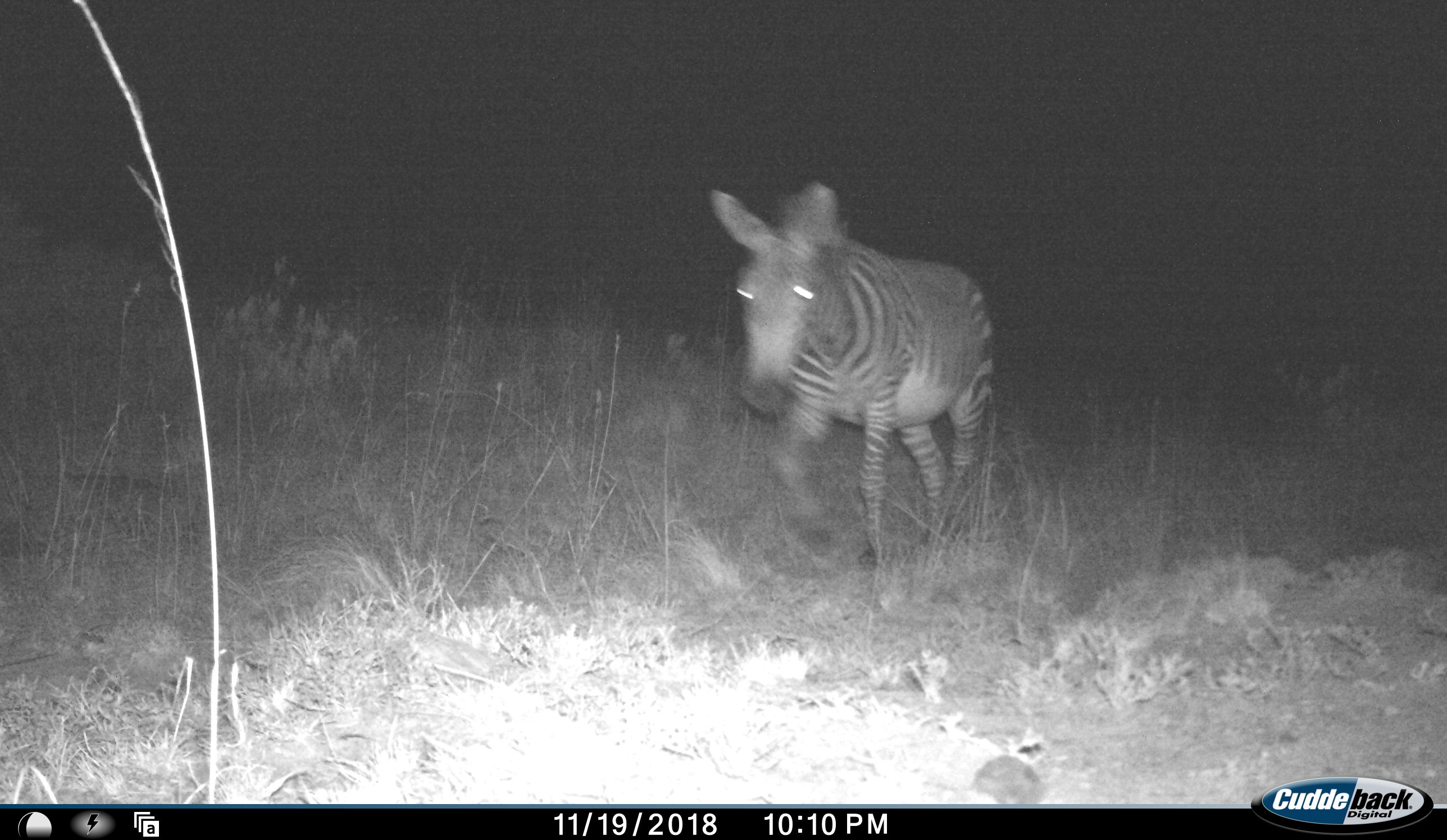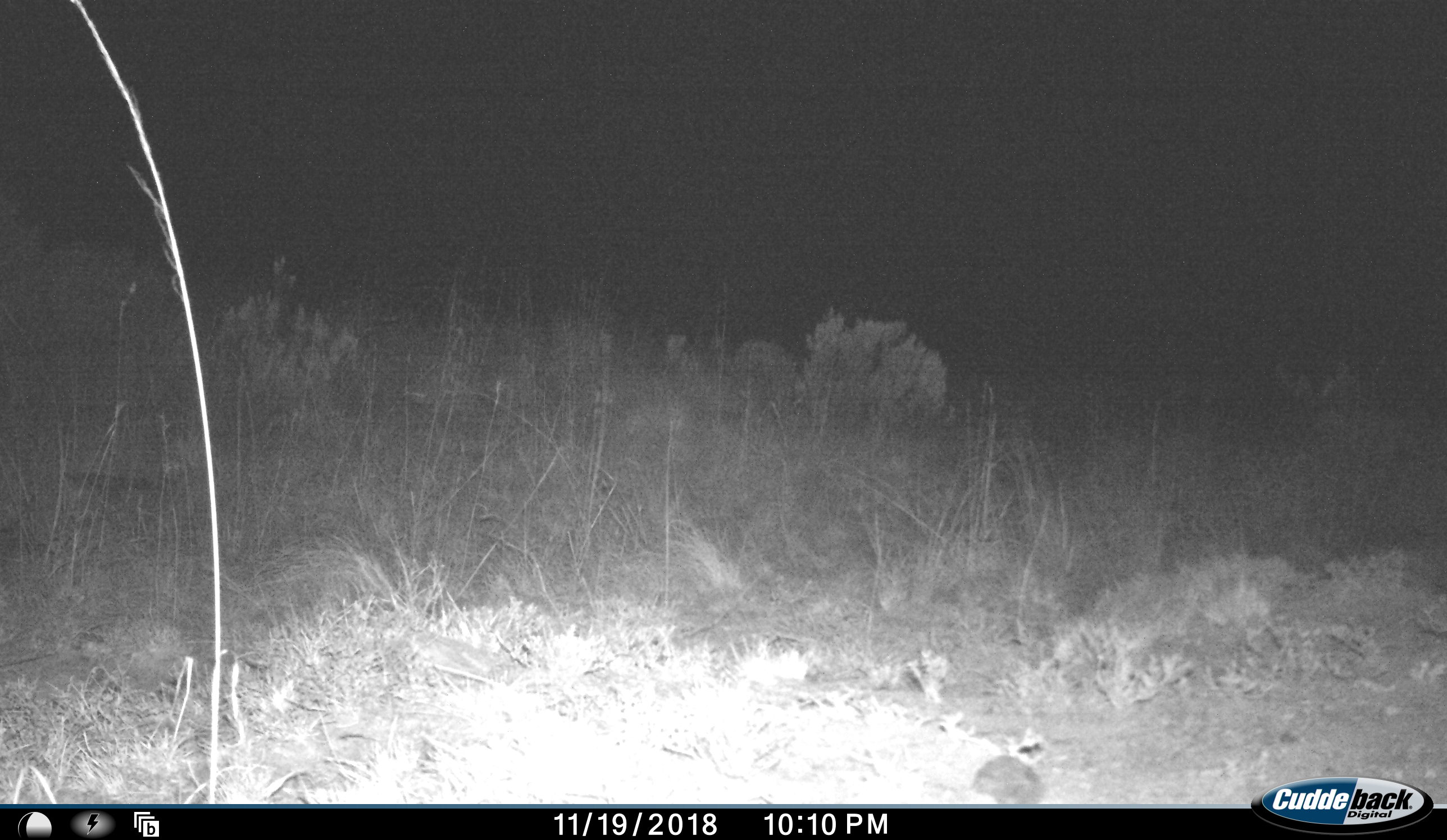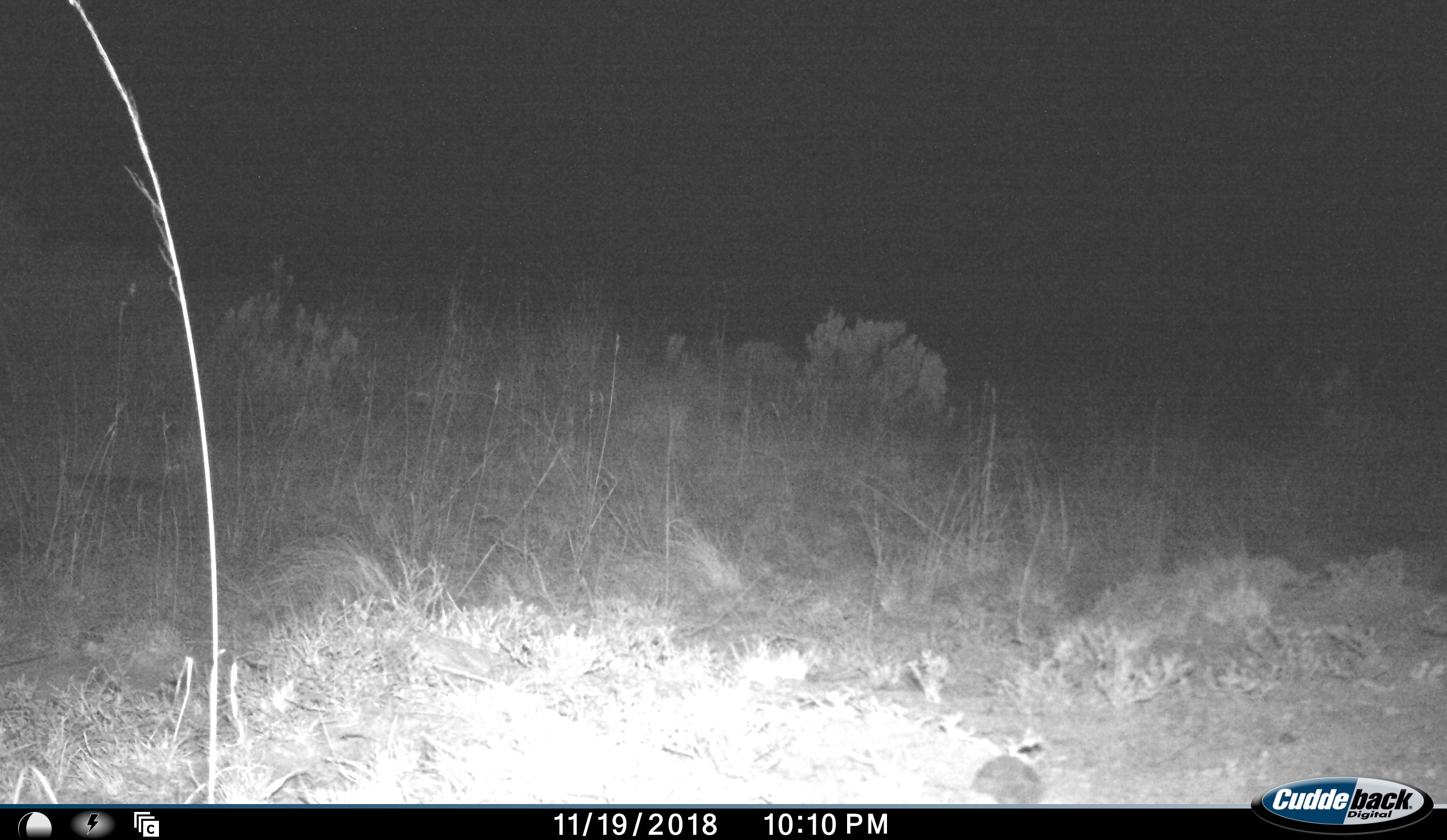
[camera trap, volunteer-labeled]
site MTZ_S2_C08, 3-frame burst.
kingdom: Animalia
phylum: Chordata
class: Mammalia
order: Perissodactyla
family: Equidae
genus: Equus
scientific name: Equus zebra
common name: mountain zebra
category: zebramountain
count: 1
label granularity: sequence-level